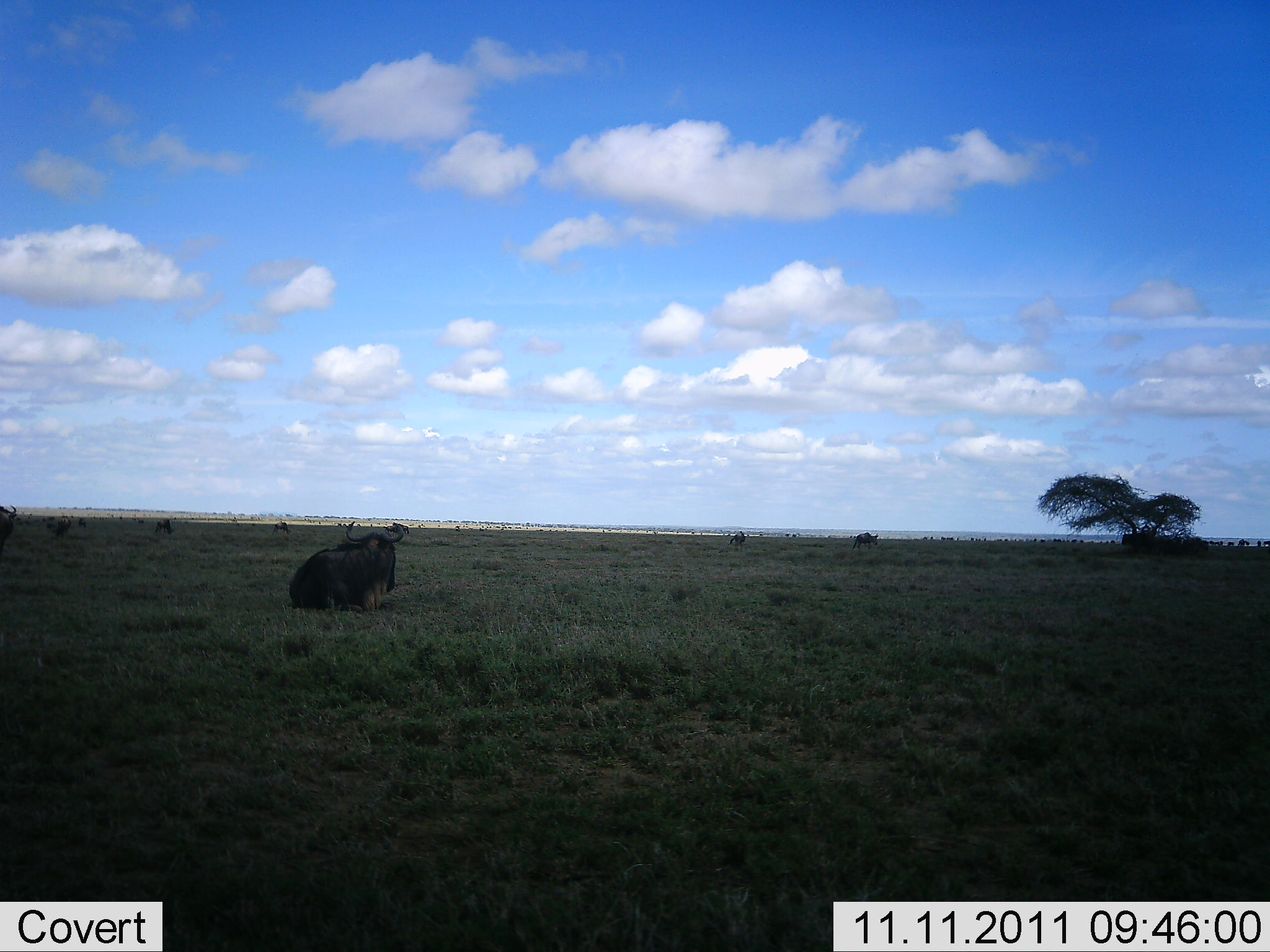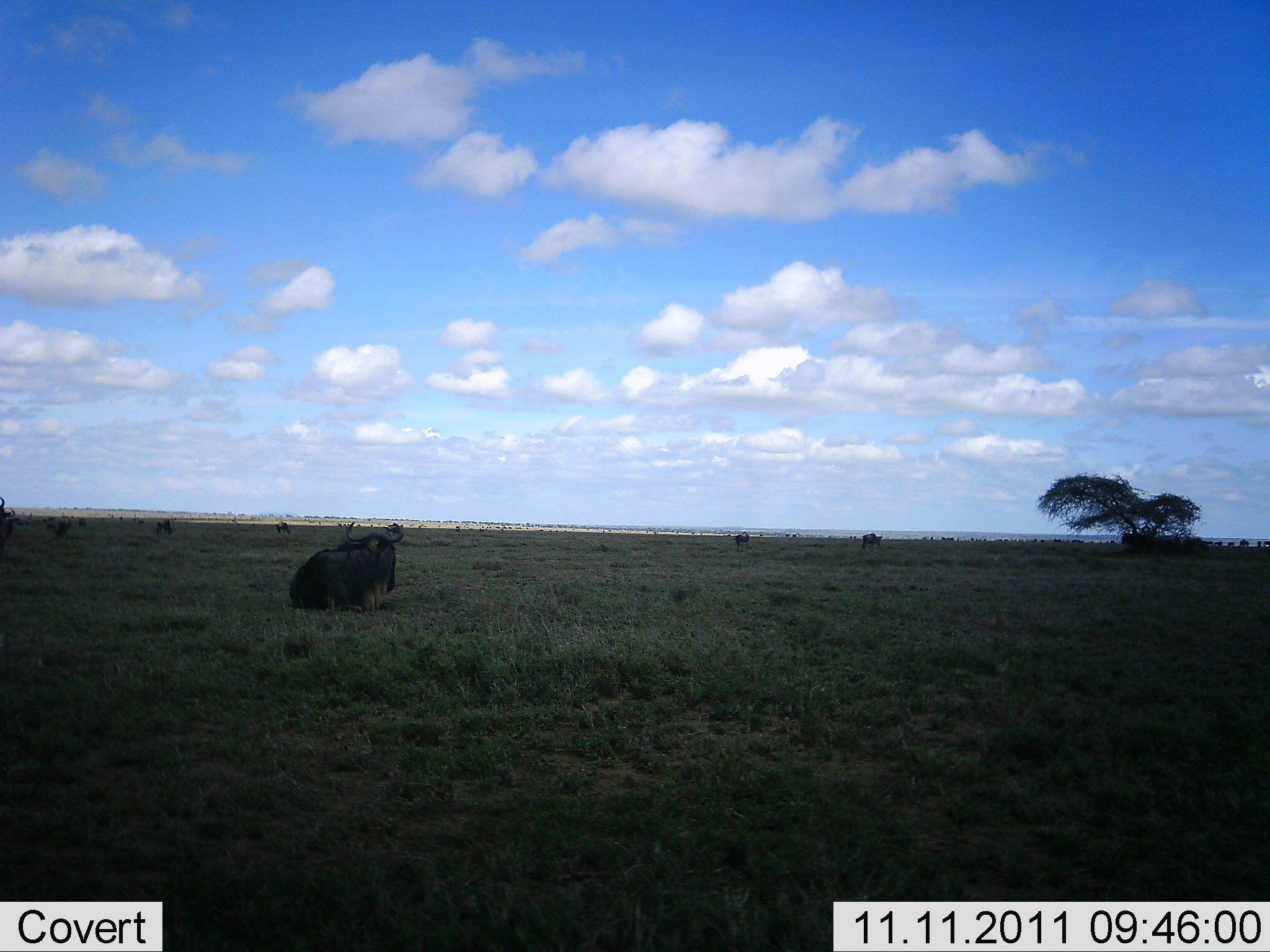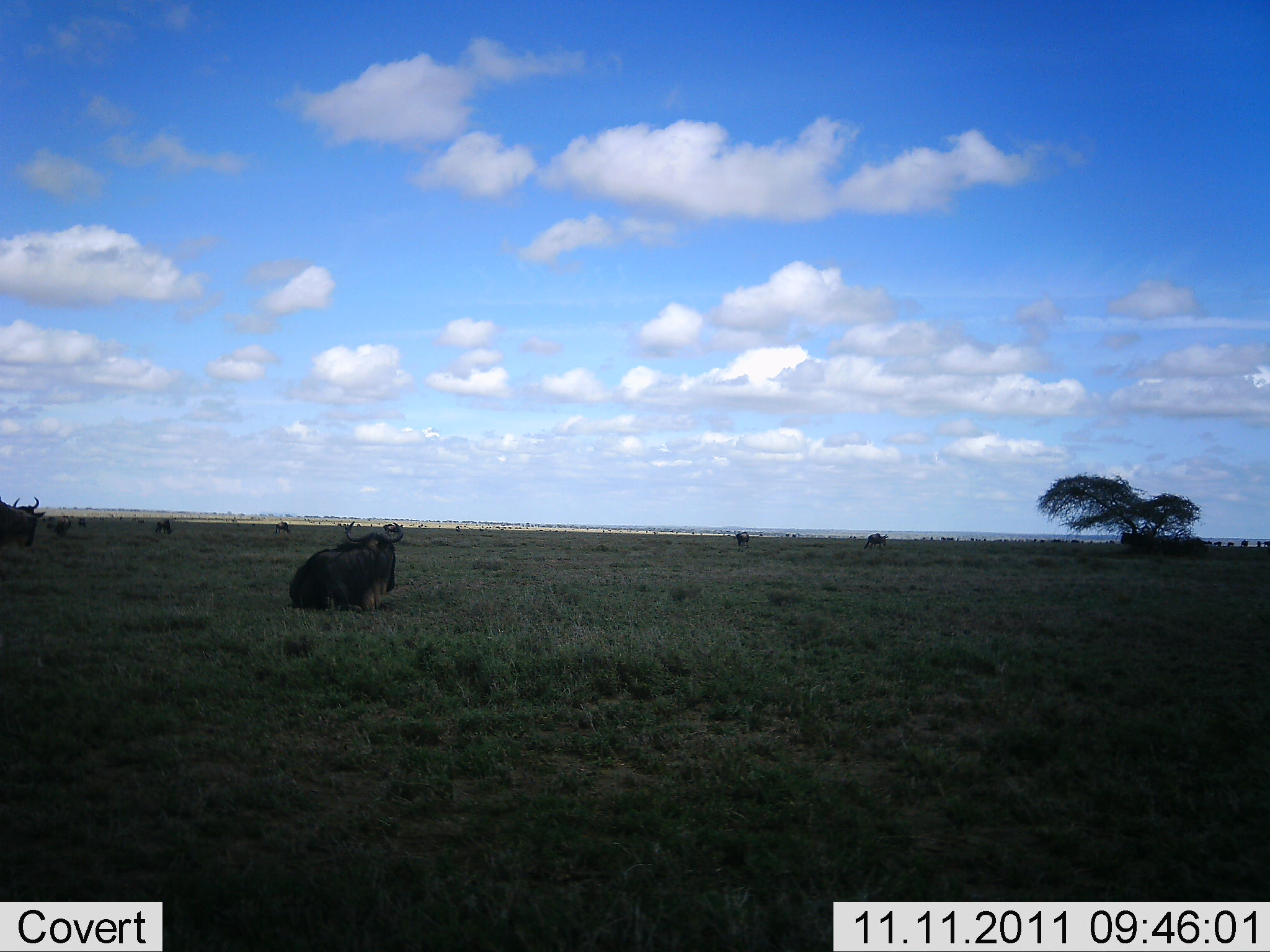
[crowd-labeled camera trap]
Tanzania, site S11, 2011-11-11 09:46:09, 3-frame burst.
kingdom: Animalia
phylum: Chordata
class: Mammalia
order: Artiodactyla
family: Bovidae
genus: Connochaetes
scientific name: Connochaetes taurinus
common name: blue wildebeest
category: wildebeest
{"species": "wildebeest (blue wildebeest) (Connochaetes taurinus)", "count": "8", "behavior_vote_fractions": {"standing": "58%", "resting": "100%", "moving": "33%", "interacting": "0%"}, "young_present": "0%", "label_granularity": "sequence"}